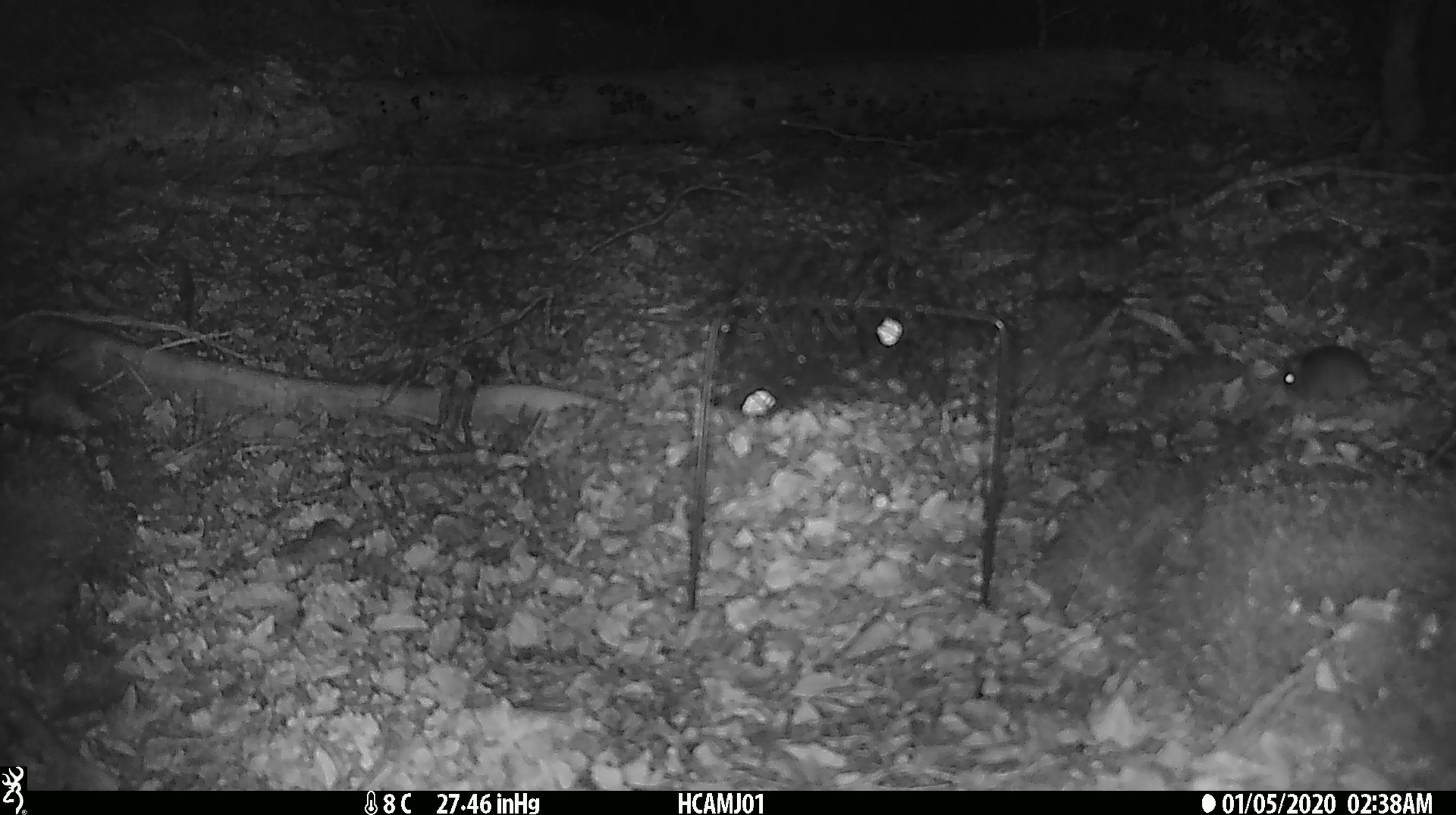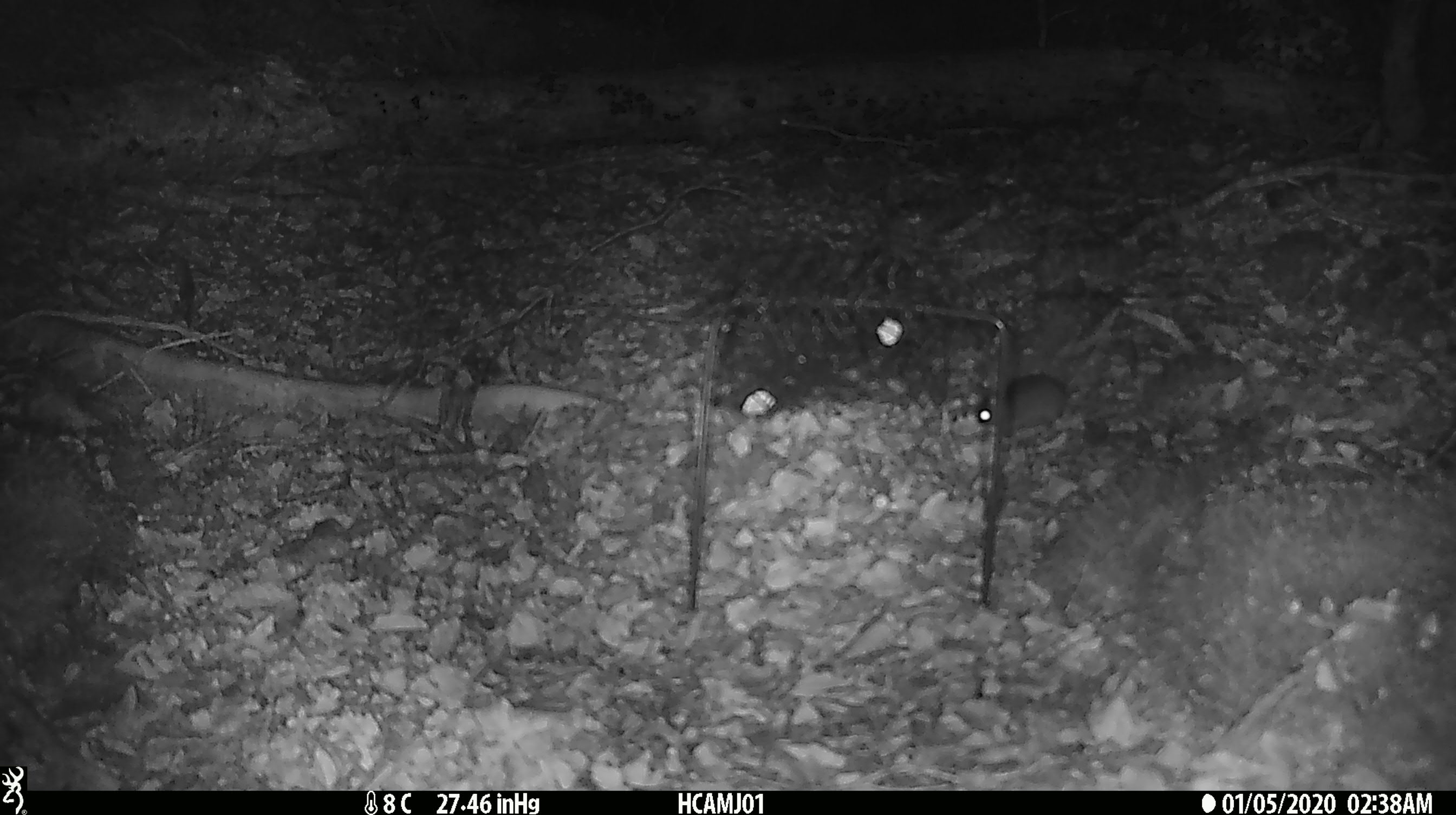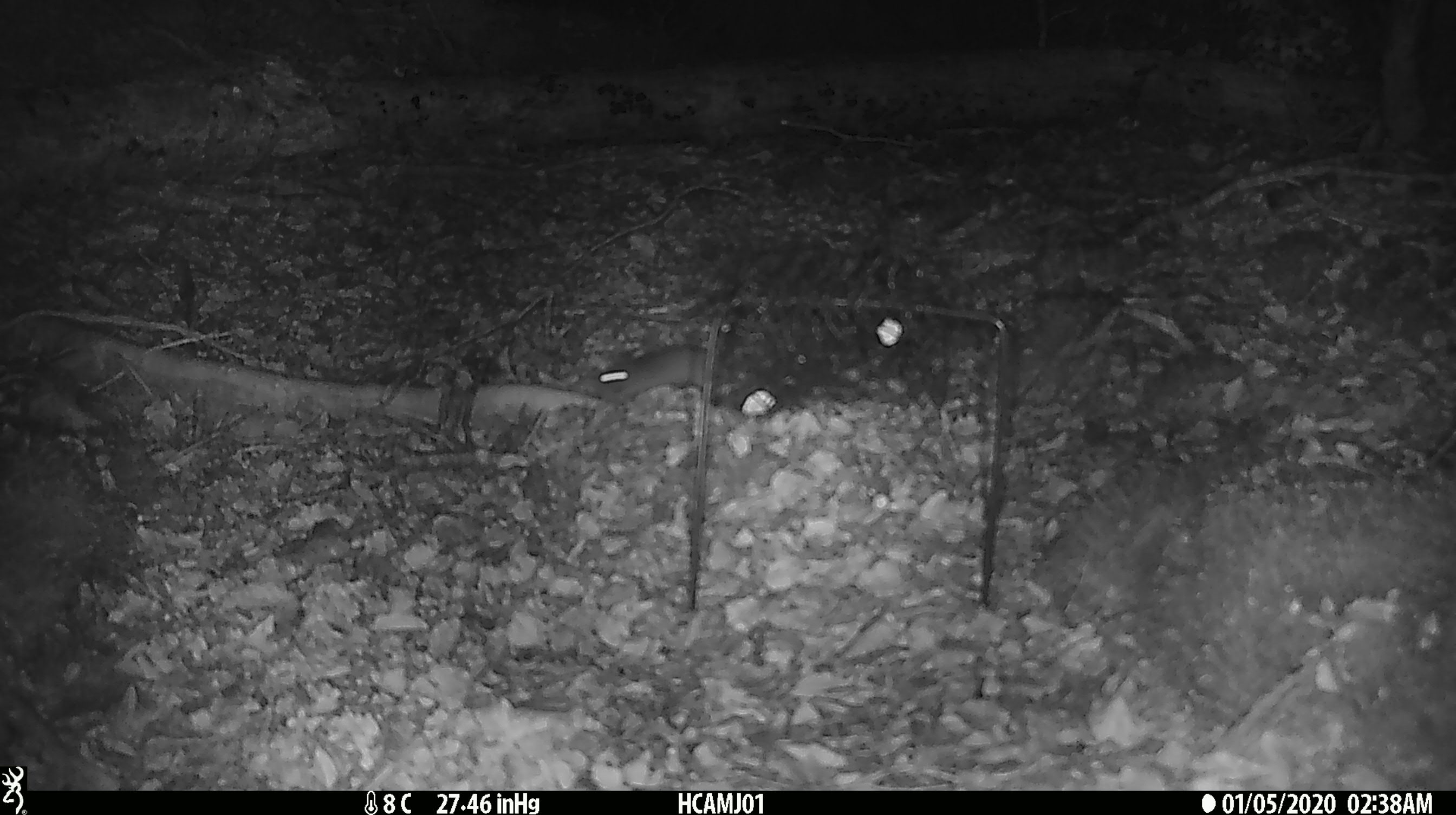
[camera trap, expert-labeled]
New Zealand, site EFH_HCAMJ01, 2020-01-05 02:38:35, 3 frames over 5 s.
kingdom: Animalia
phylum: Chordata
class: Mammalia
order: Rodentia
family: Muridae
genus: Mus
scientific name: Mus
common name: mouse